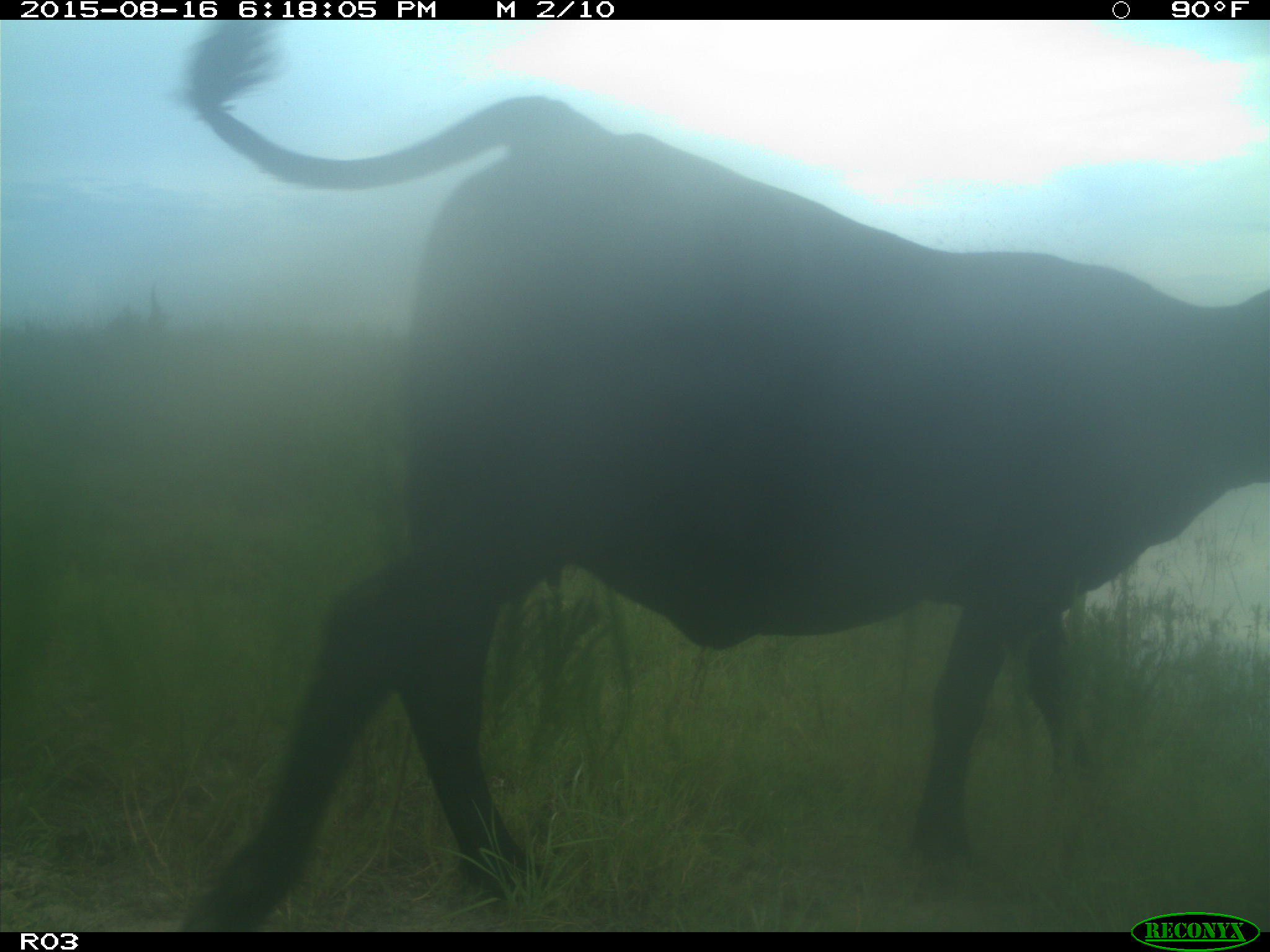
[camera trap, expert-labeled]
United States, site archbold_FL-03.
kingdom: Animalia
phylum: Chordata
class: Mammalia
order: Artiodactyla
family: Bovidae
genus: Bos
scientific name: Bos taurus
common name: domestic cow